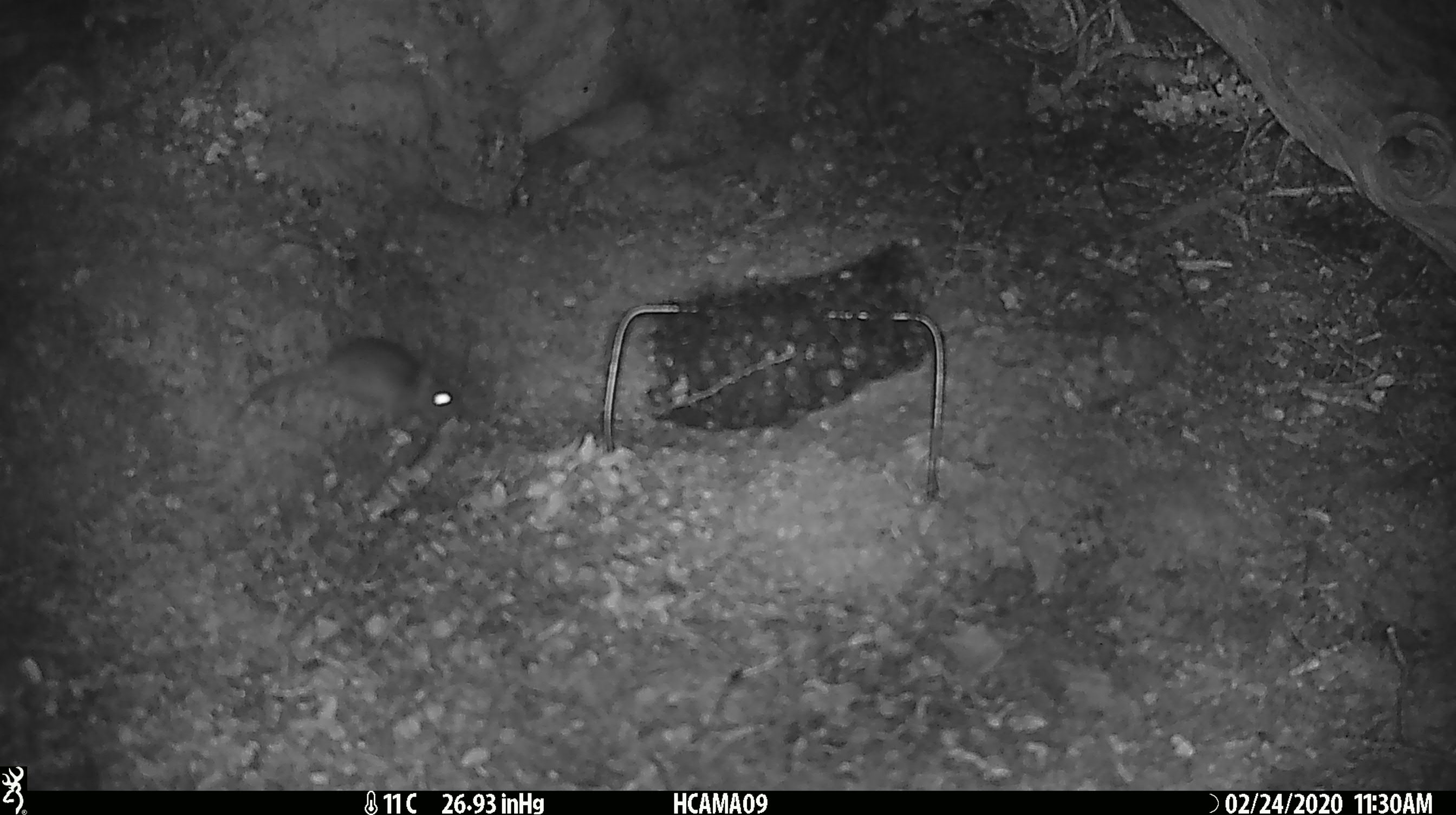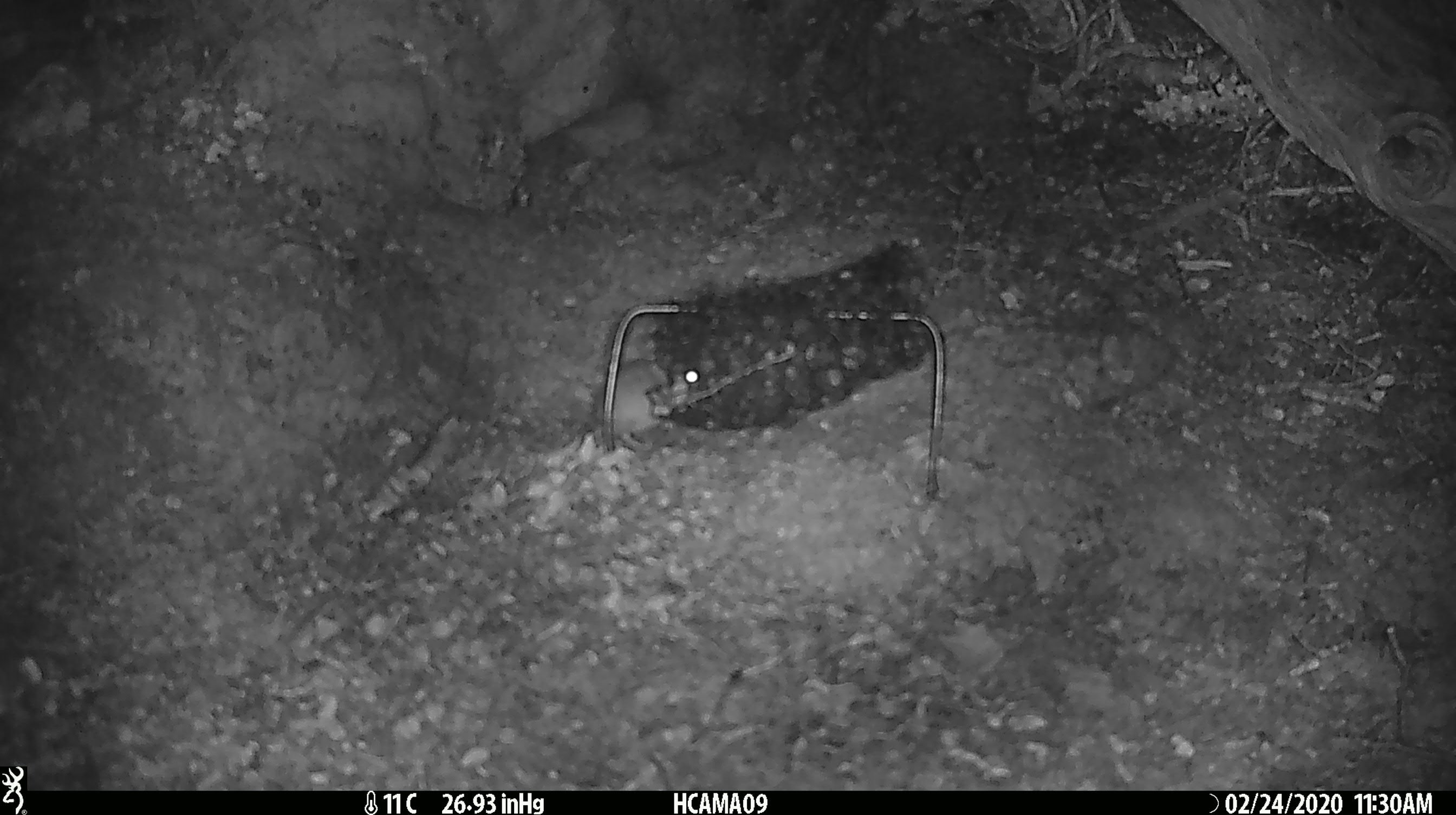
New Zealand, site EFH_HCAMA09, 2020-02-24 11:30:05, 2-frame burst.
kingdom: Animalia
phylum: Chordata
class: Mammalia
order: Rodentia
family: Muridae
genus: Mus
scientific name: Mus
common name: mouse